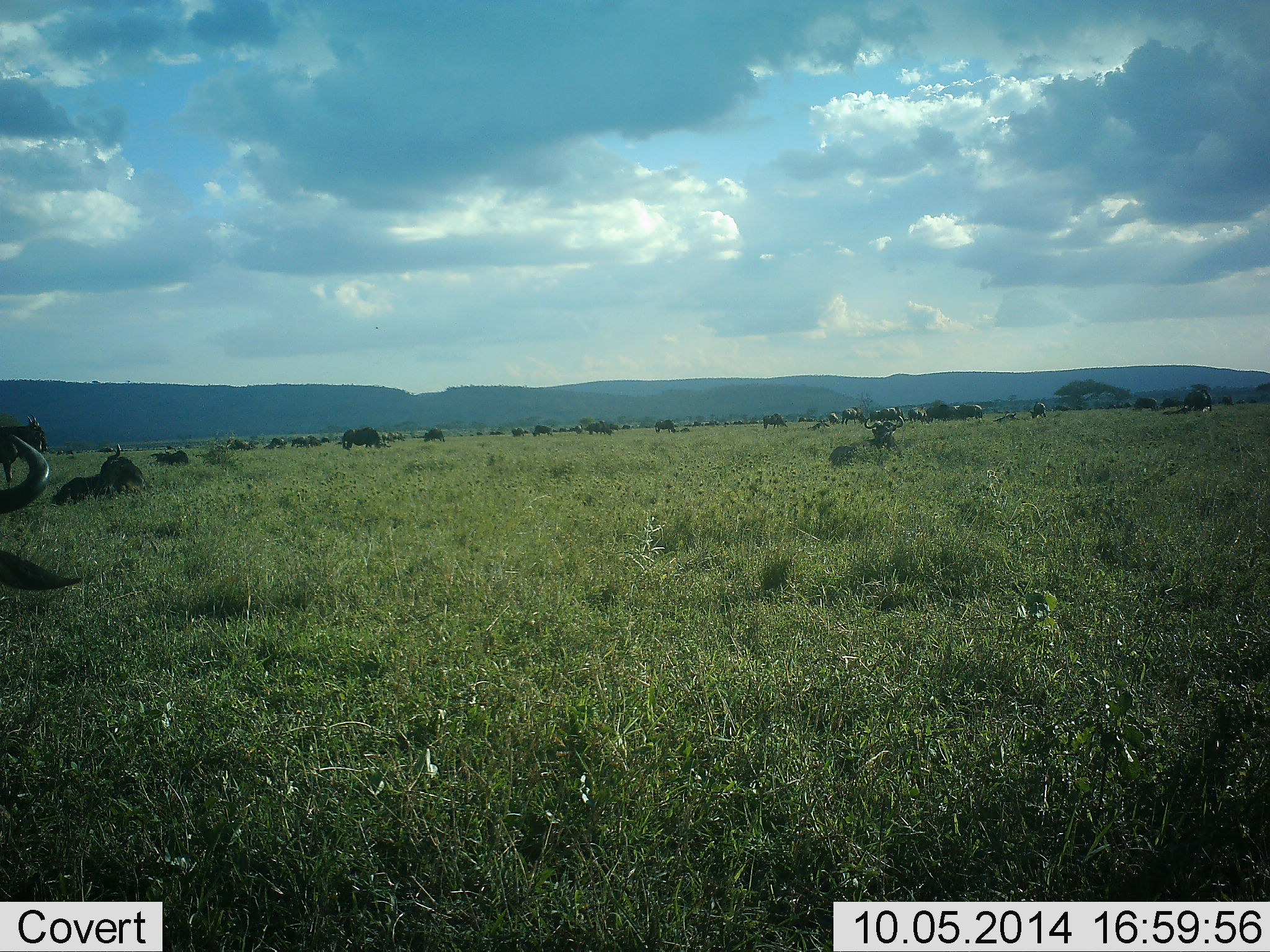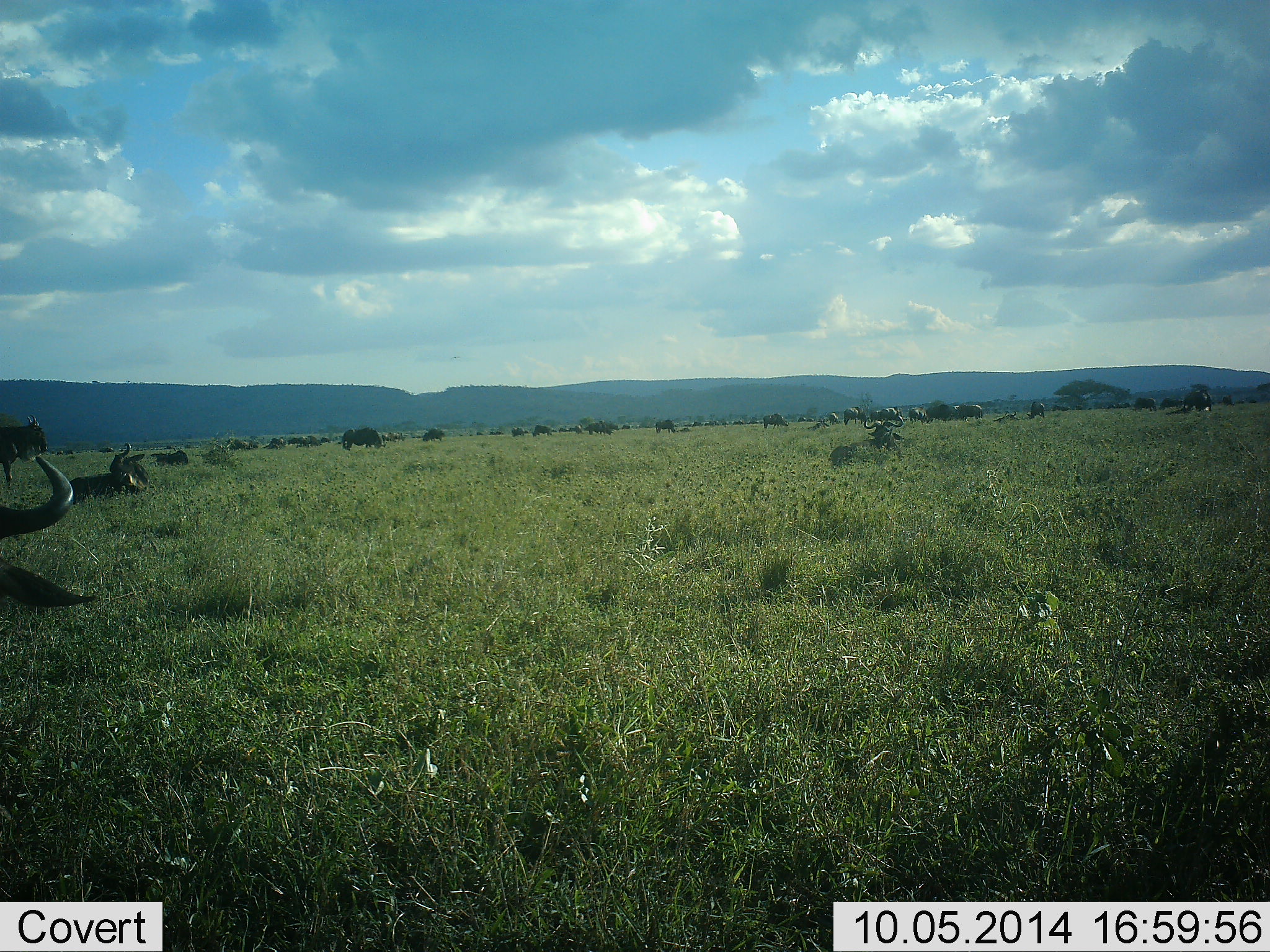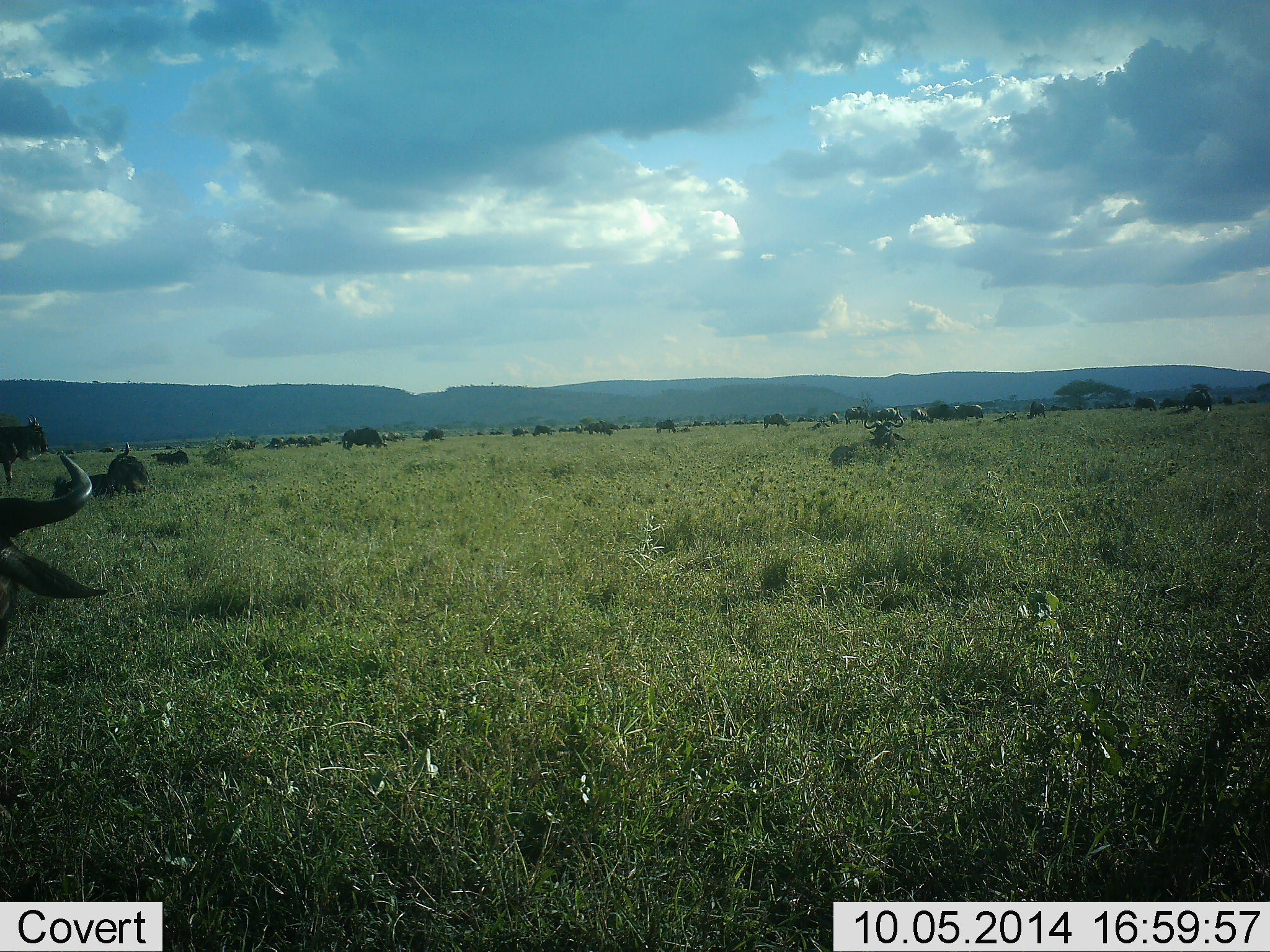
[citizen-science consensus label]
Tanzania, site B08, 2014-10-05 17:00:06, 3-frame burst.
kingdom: Animalia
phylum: Chordata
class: Mammalia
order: Artiodactyla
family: Bovidae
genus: Connochaetes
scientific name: Connochaetes taurinus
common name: blue wildebeest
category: wildebeest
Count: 11-50.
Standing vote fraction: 80%.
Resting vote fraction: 100%.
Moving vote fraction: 0%.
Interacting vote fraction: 0%.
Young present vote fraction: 0%.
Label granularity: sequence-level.